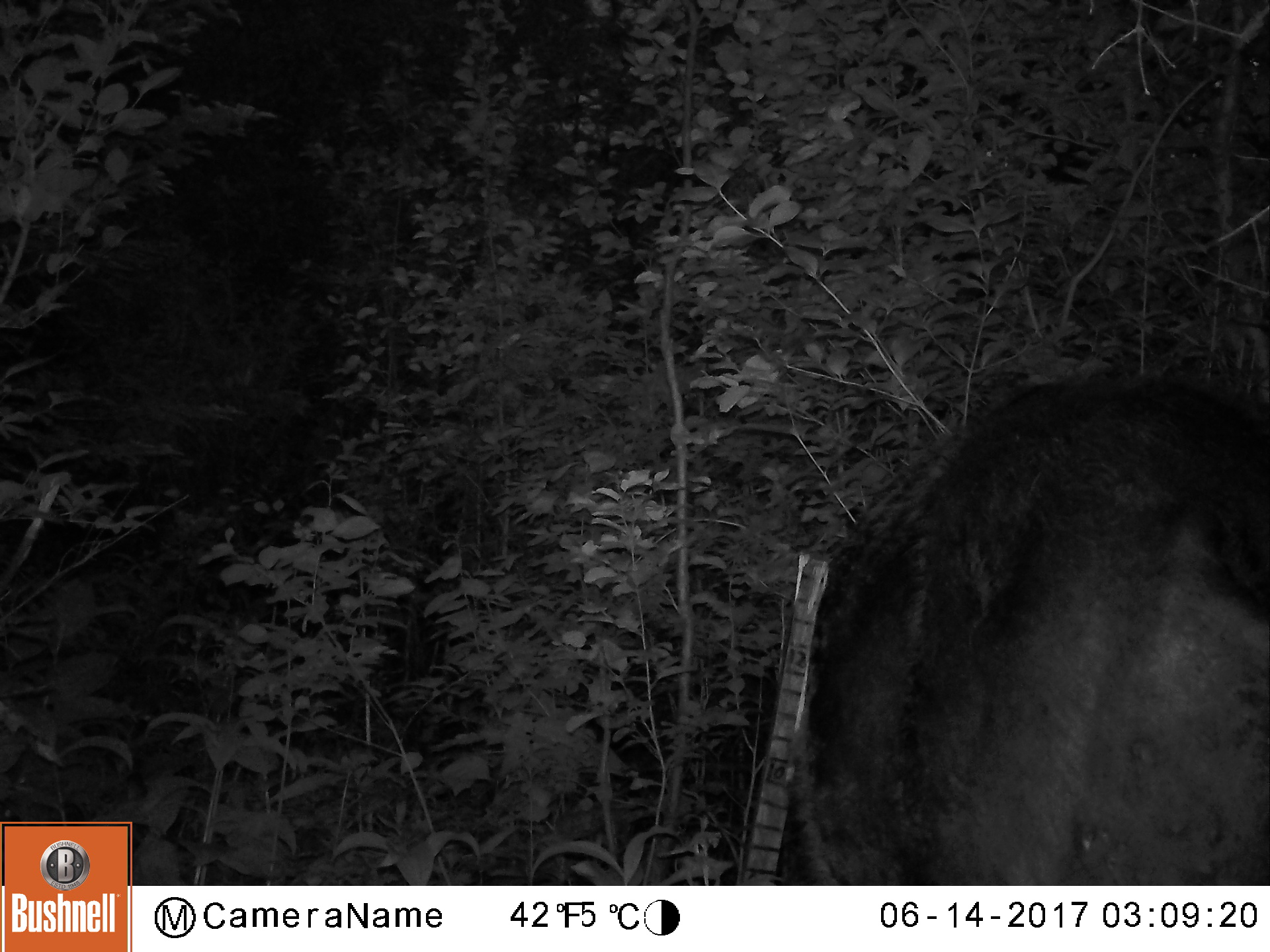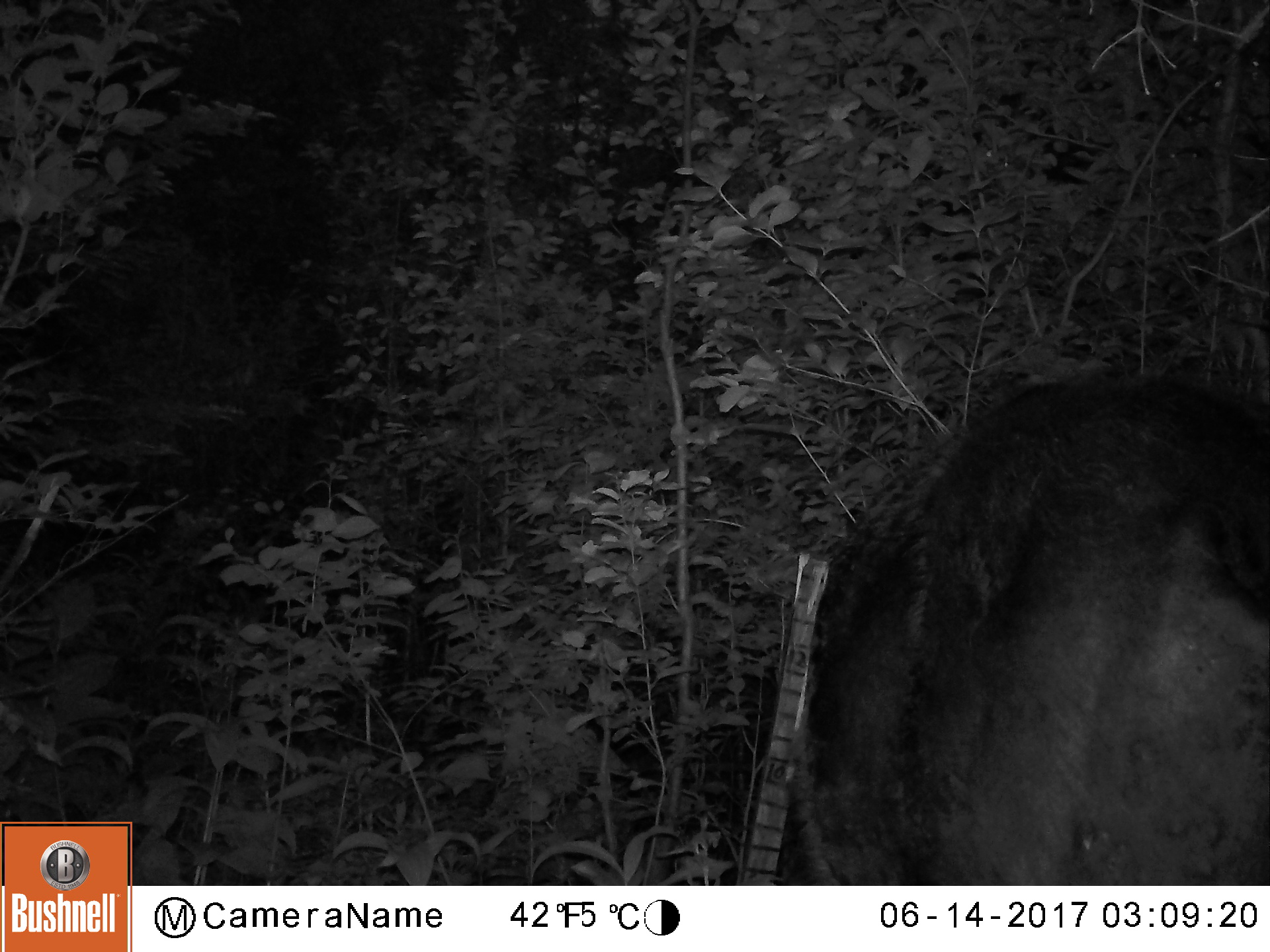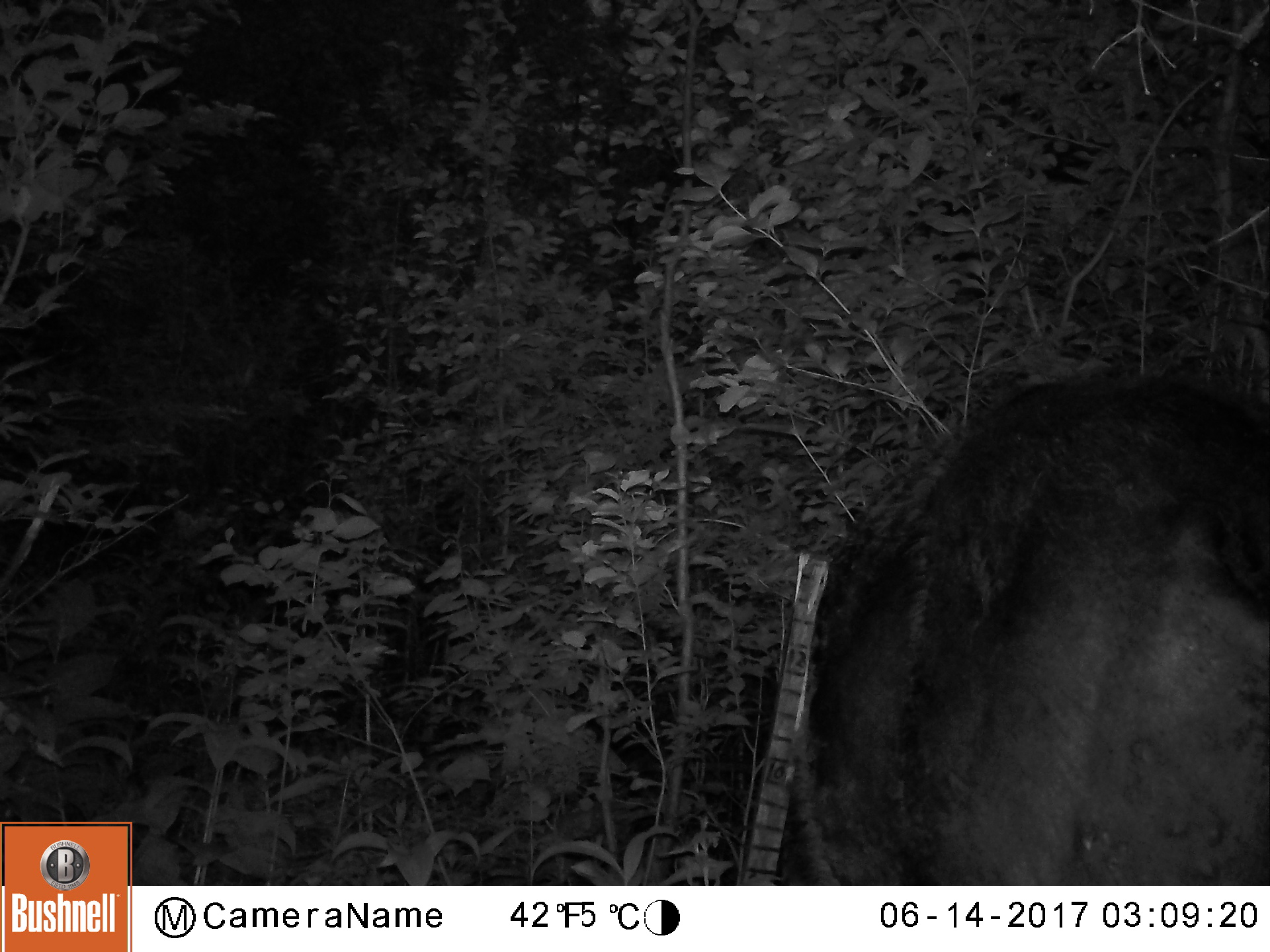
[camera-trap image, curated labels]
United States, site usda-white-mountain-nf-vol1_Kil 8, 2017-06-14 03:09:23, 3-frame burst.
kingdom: Animalia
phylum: Chordata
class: Mammalia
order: Artiodactyla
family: Cervidae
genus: Alces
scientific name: Alces alces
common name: moose